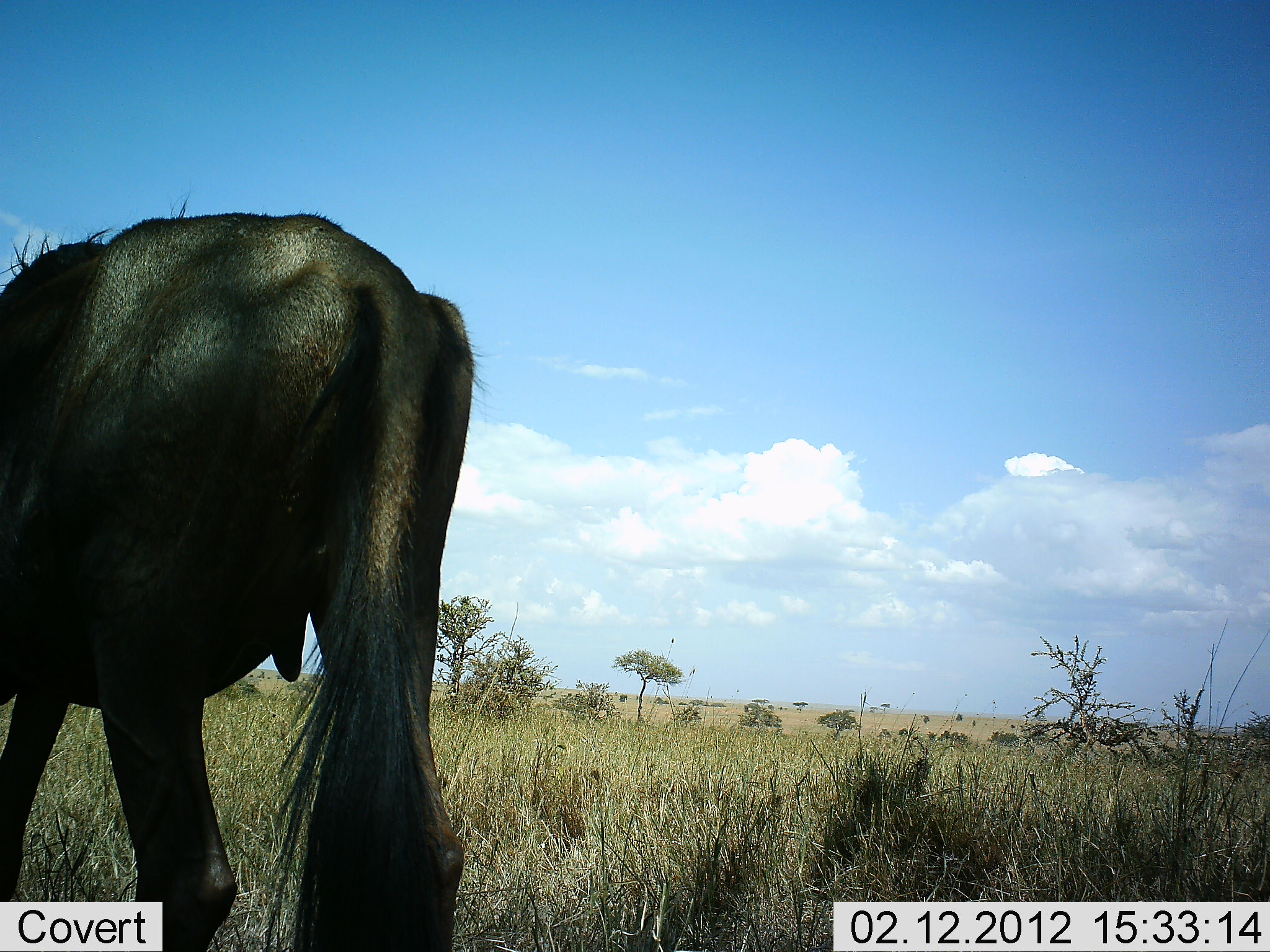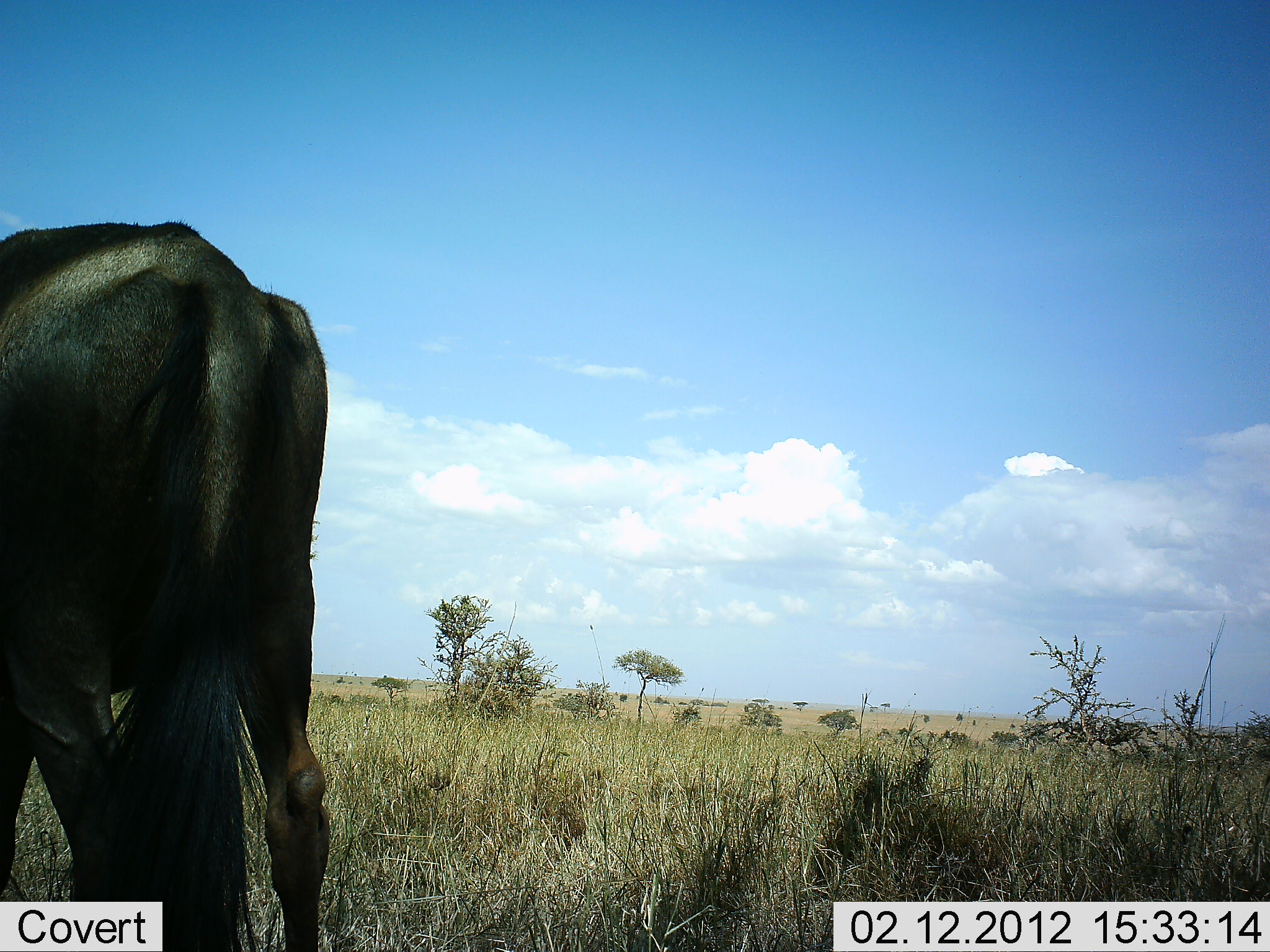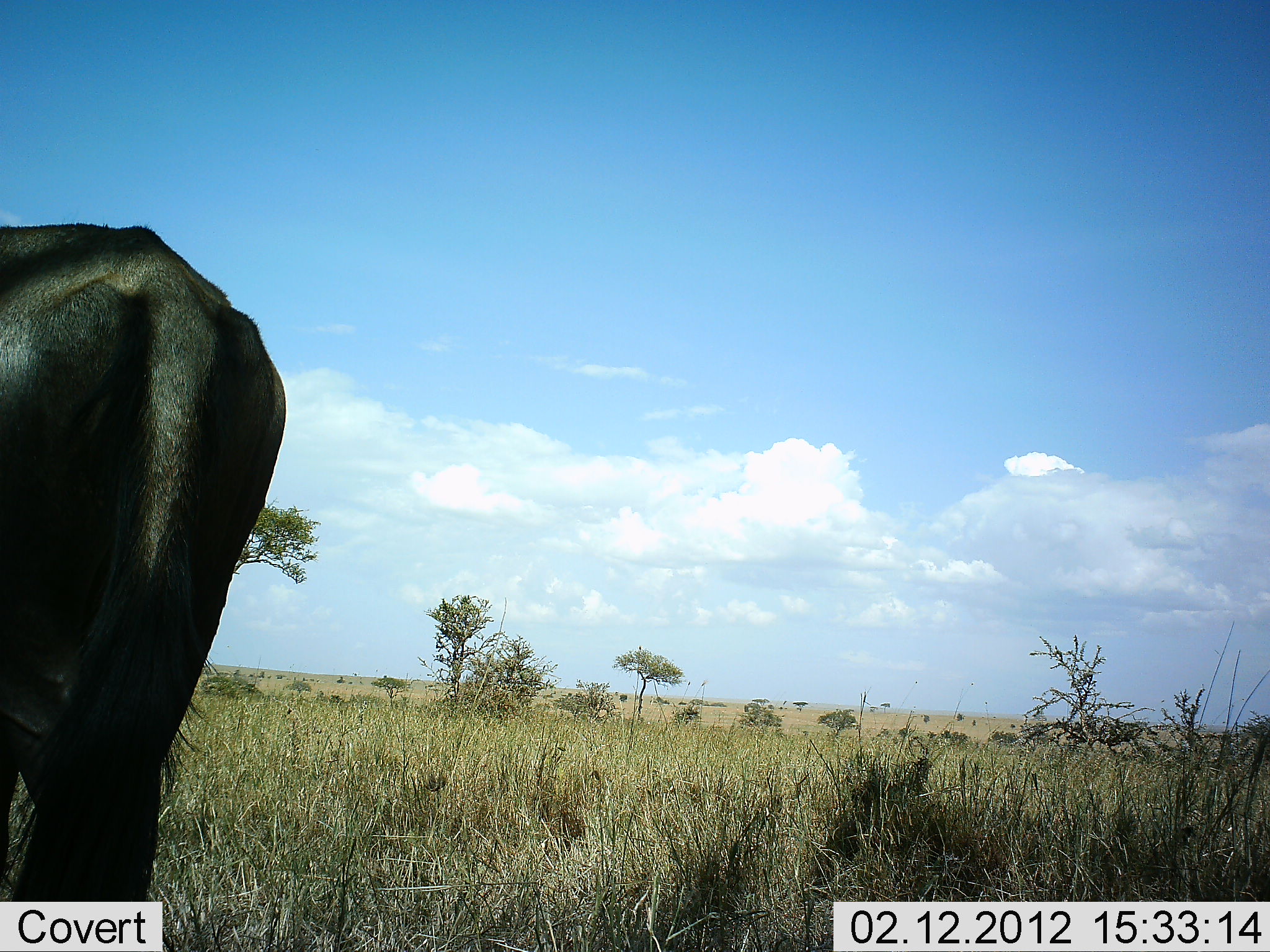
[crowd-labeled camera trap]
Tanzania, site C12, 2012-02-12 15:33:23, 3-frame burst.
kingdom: Animalia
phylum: Chordata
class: Mammalia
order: Artiodactyla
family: Bovidae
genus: Connochaetes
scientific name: Connochaetes taurinus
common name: blue wildebeest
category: wildebeest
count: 1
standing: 35%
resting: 0%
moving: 65%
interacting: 0%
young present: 0%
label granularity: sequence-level